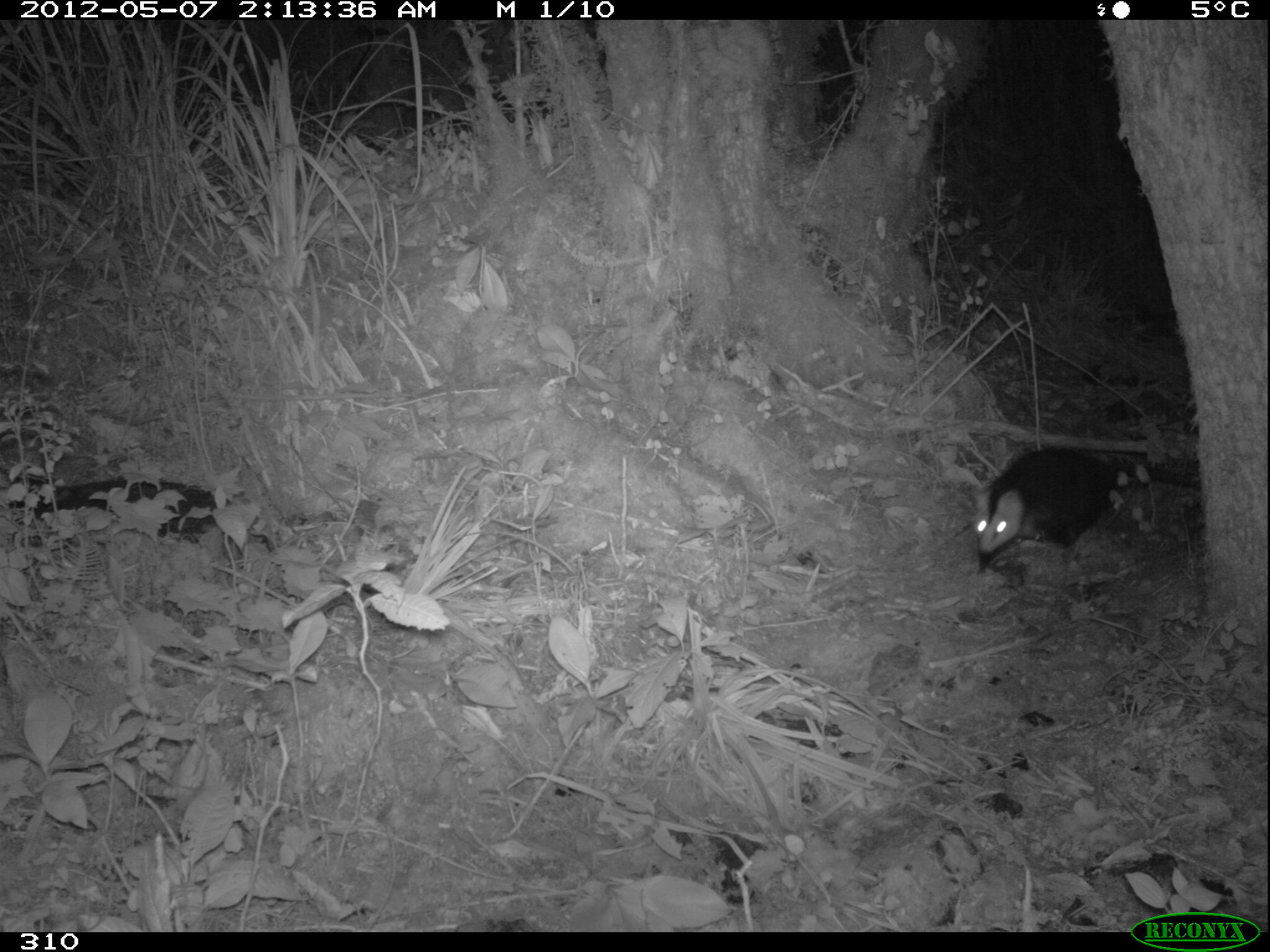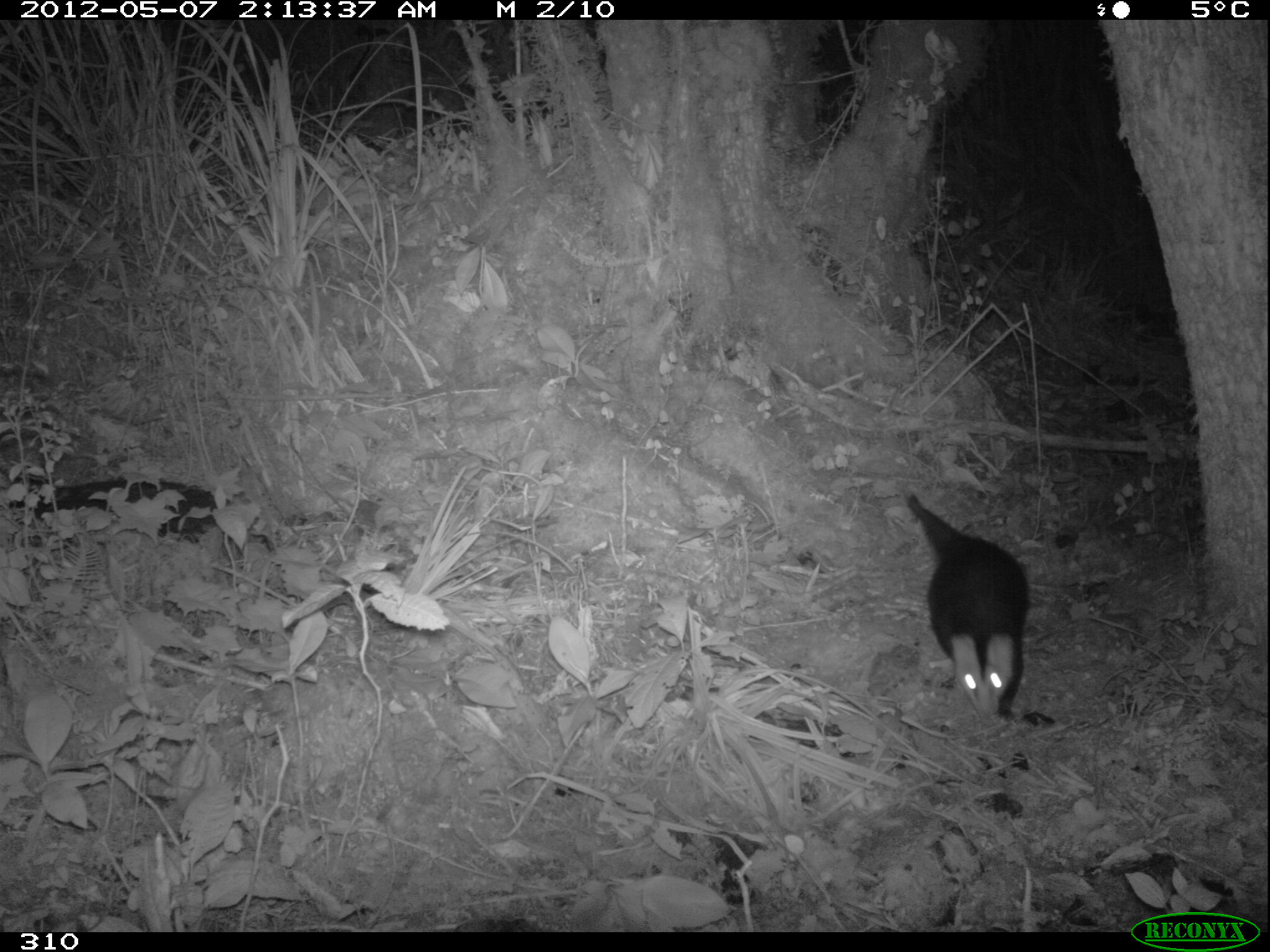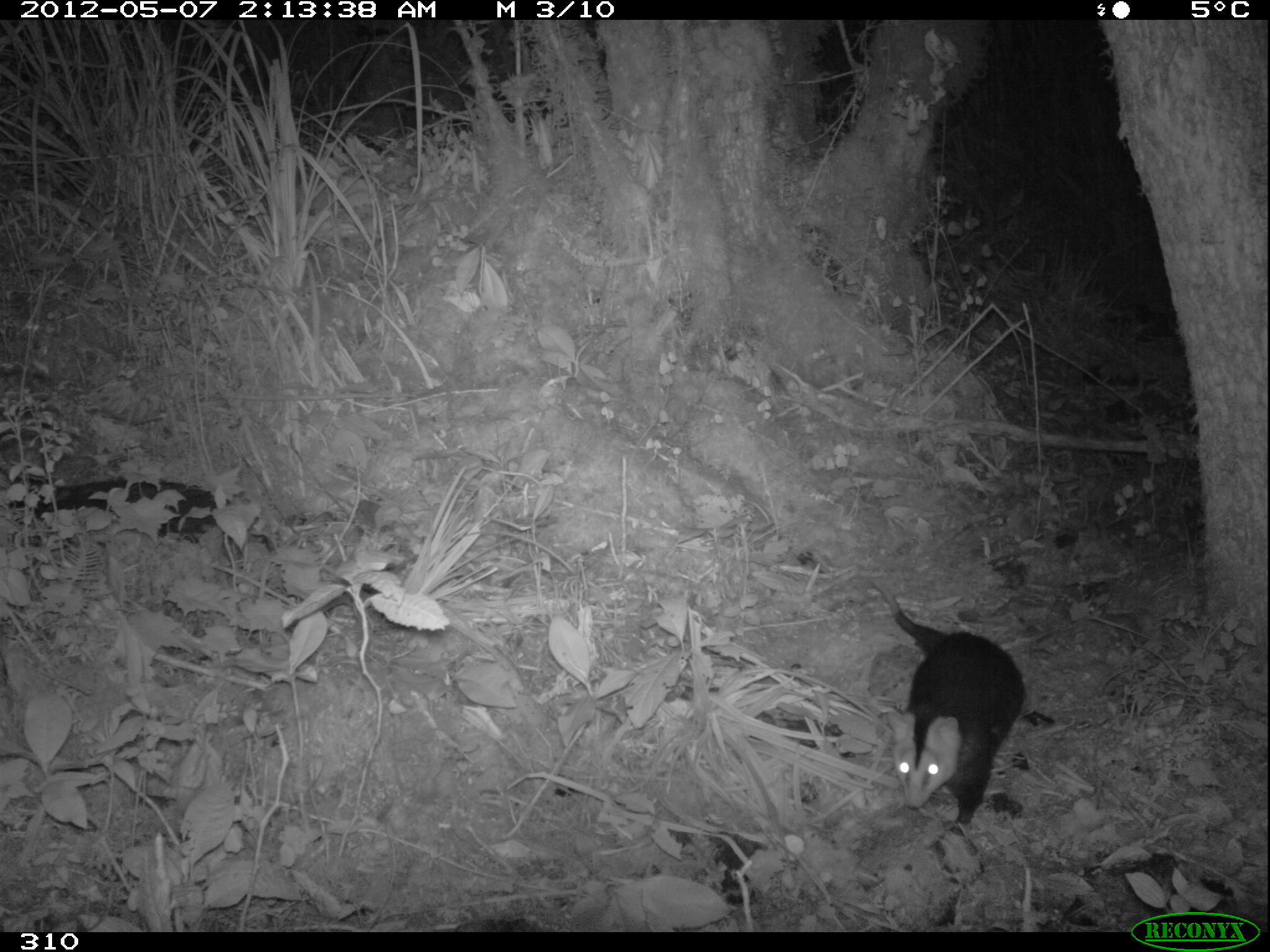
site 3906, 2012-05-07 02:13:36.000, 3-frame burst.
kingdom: Animalia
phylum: Chordata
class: Mammalia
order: Didelphimorphia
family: Didelphidae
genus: Didelphis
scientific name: Didelphis pernigra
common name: andean white-eared opossum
Didelphis pernigra (andean white-eared opossum).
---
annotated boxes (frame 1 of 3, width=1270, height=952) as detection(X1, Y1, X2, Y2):
didelphis pernigra: detection(971, 444, 1202, 574)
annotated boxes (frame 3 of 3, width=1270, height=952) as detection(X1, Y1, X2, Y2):
didelphis pernigra: detection(868, 576, 1028, 836)